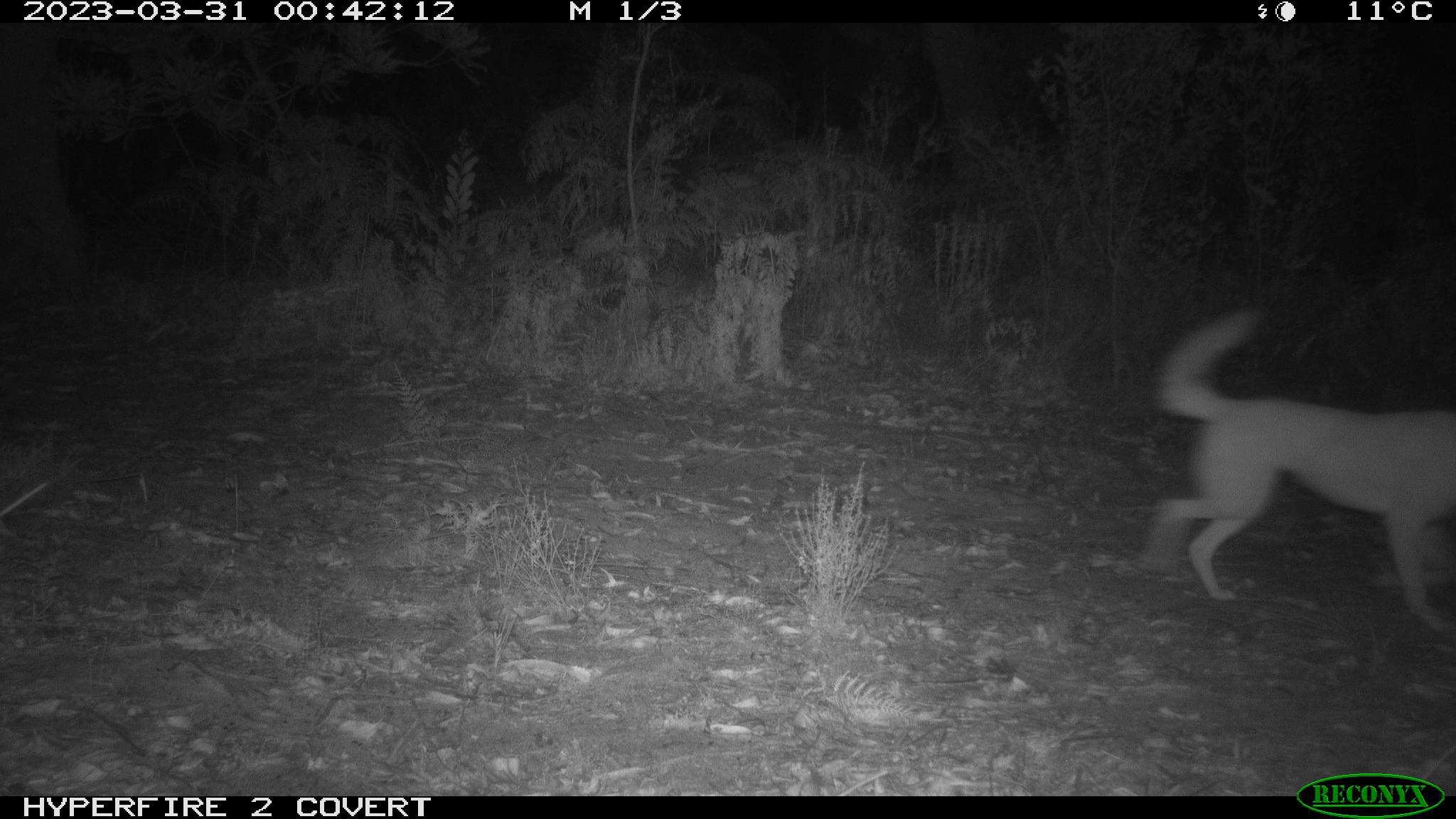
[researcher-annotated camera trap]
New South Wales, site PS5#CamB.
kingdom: Animalia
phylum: Chordata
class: Mammalia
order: Carnivora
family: Canidae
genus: Canis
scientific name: Canis familiaris dingo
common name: dingo